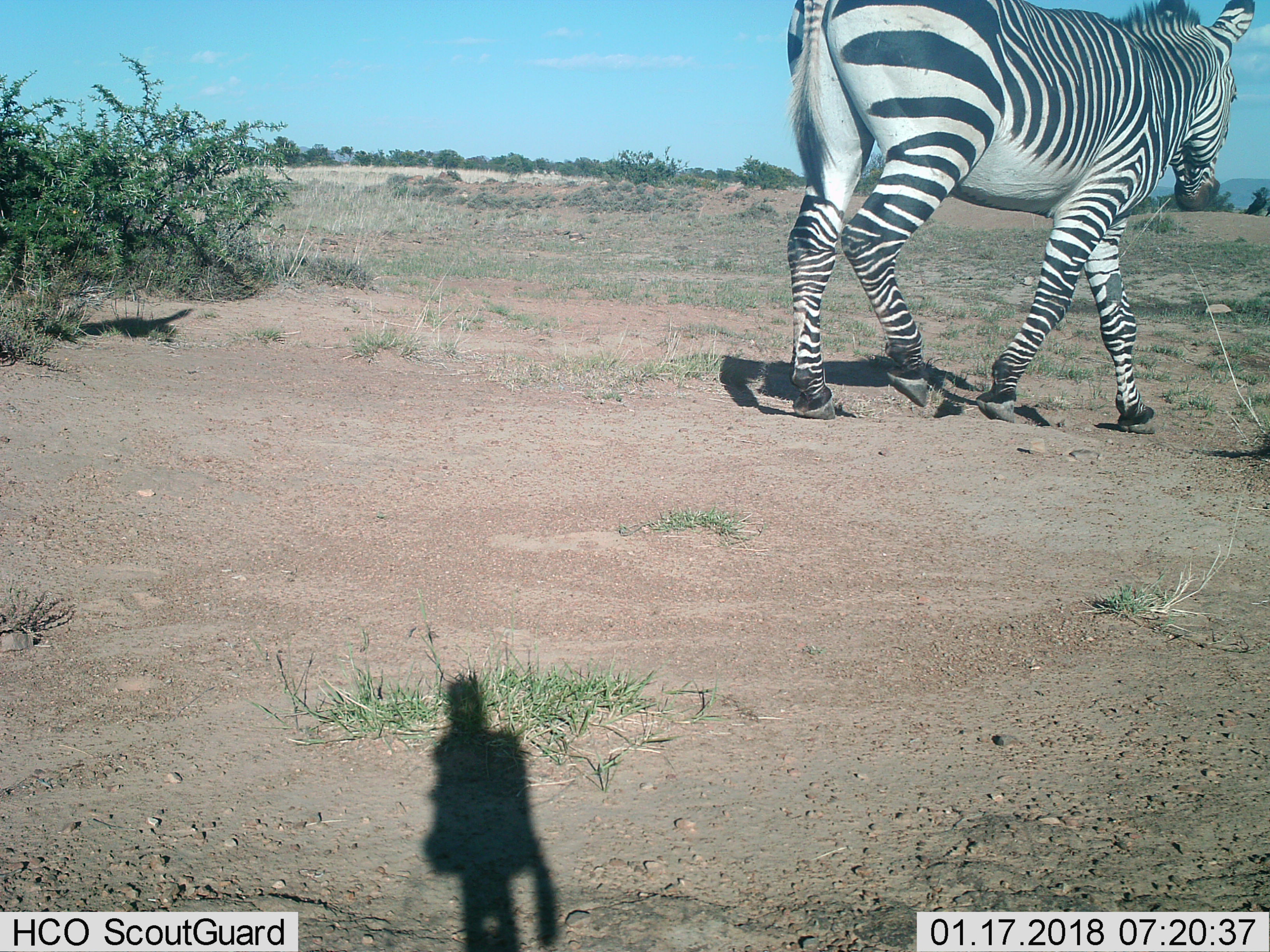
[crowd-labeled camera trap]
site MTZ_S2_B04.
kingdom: Animalia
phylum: Chordata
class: Mammalia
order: Perissodactyla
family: Equidae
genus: Equus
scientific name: Equus zebra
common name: mountain zebra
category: zebramountain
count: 1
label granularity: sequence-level